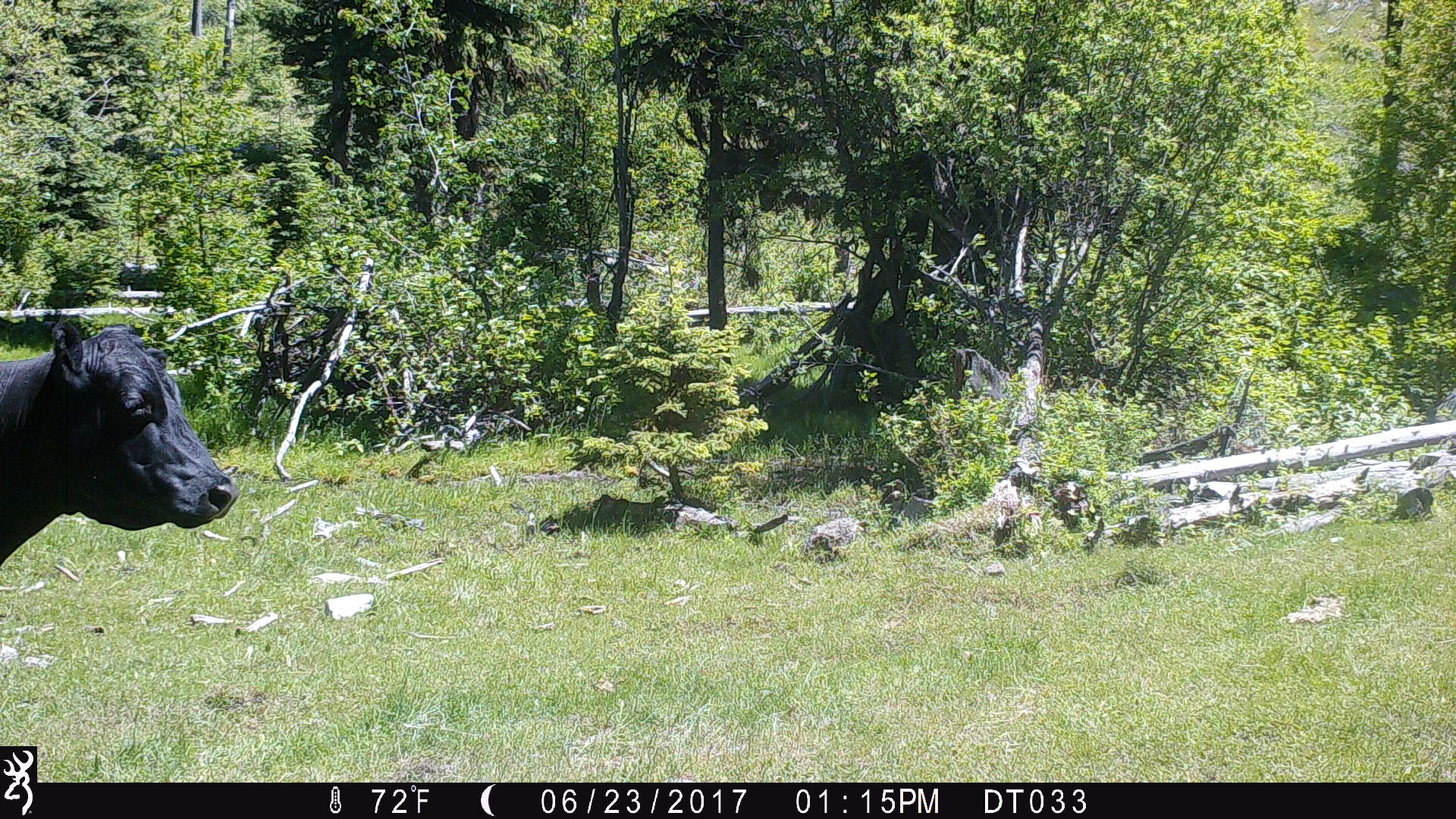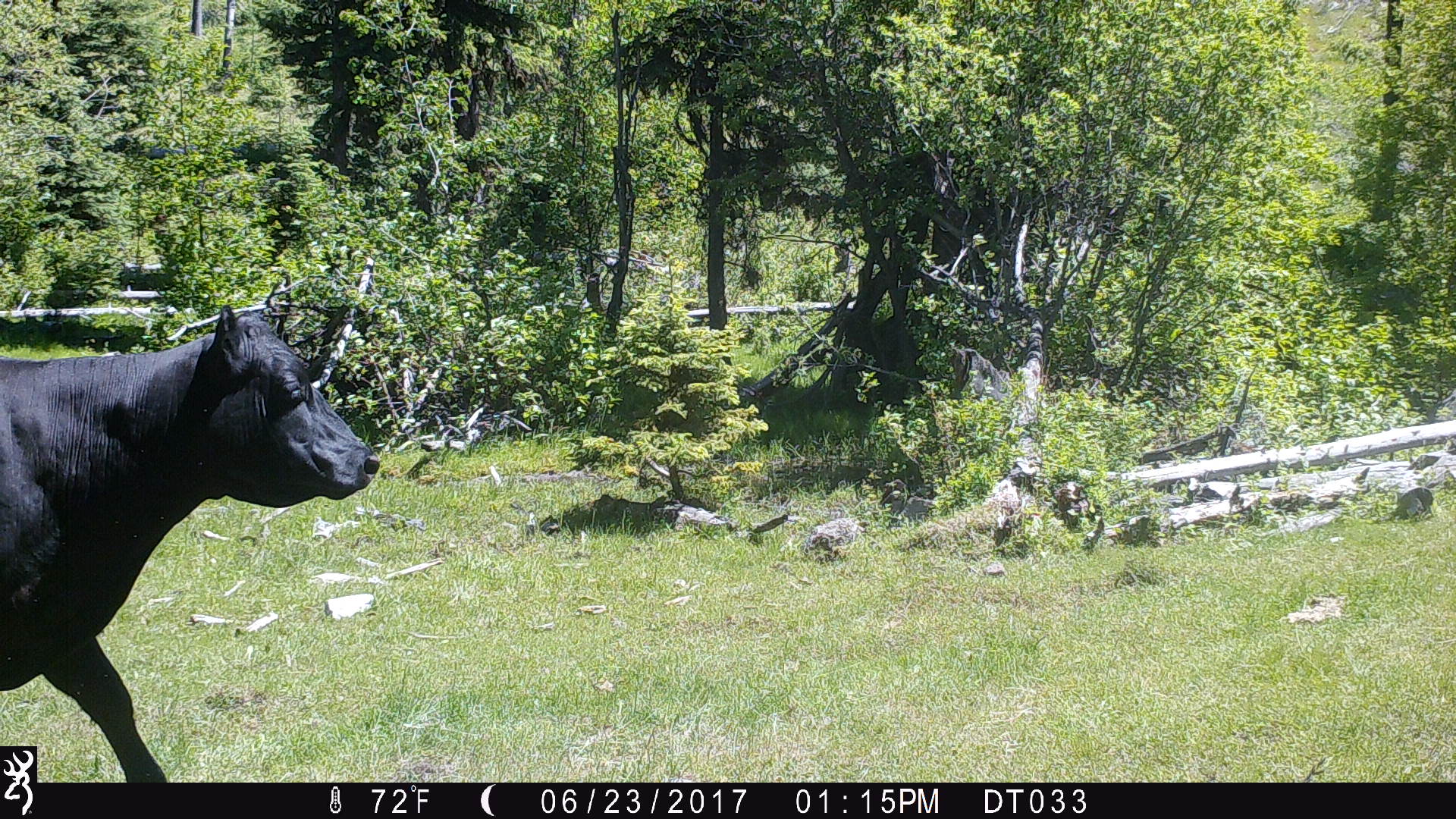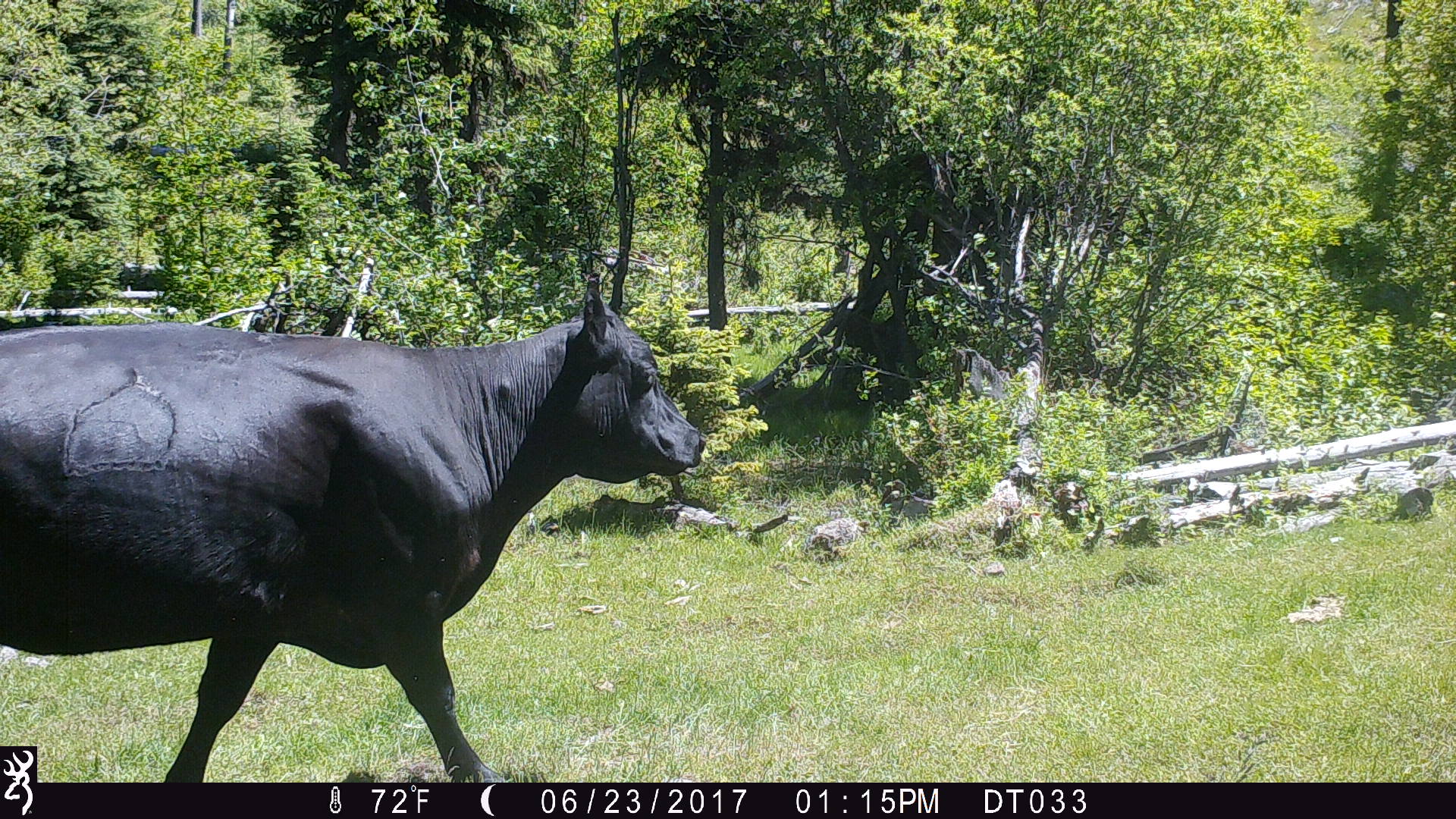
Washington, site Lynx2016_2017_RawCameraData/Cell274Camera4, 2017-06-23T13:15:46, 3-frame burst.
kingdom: Animalia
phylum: Chordata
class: Mammalia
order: Artiodactyla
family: Bovidae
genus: Bos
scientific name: Bos taurus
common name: domestic cattle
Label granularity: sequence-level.